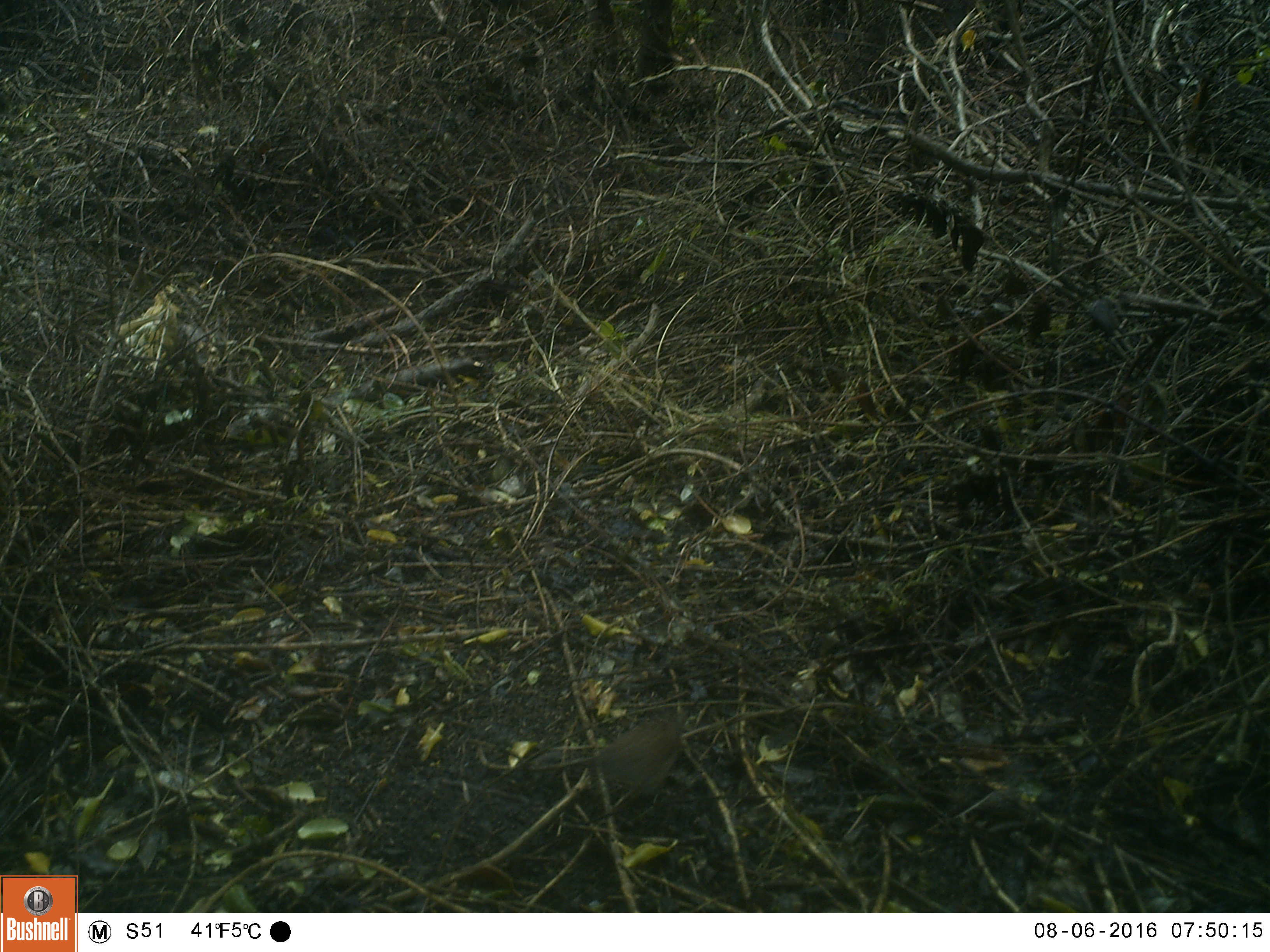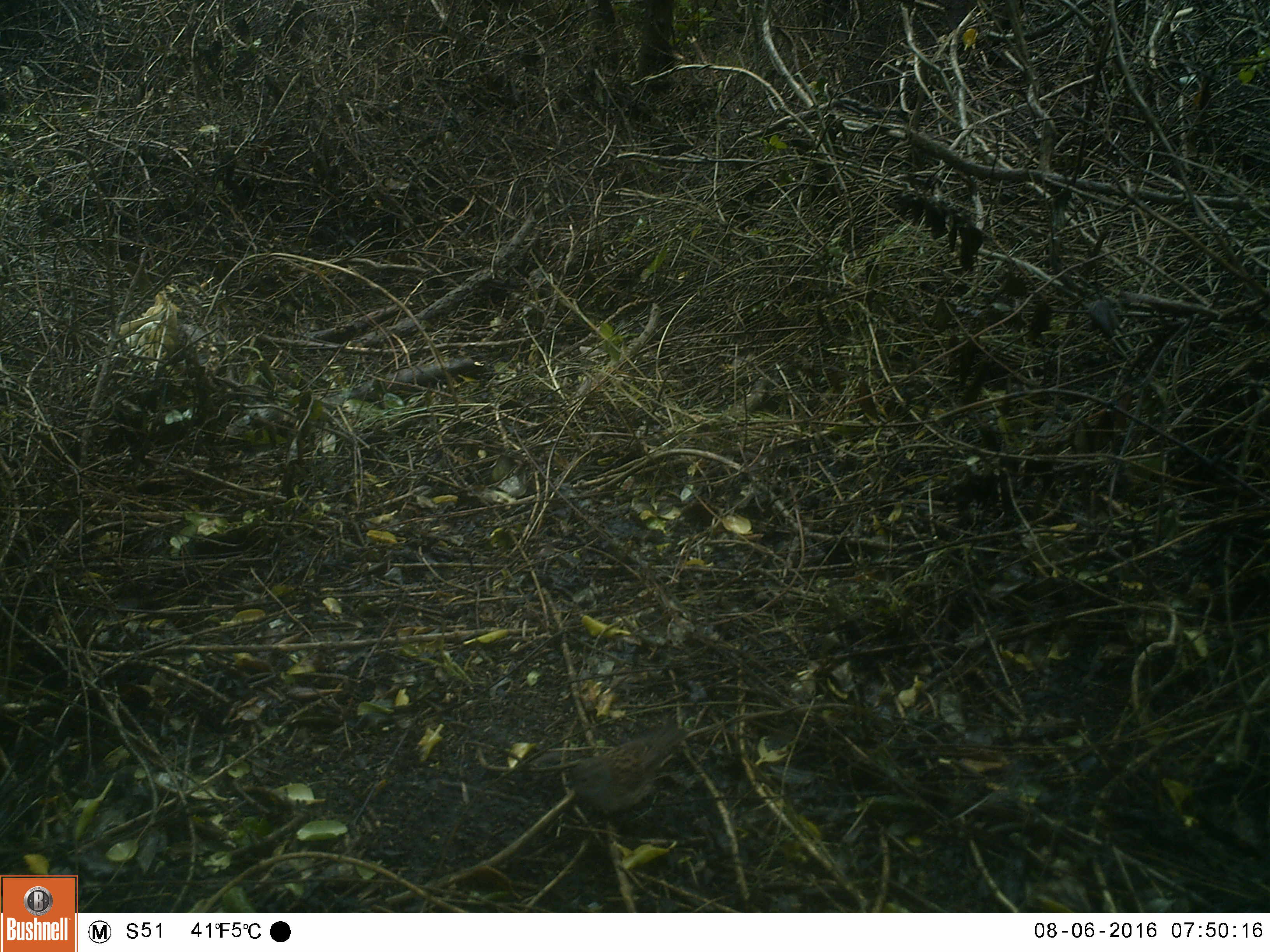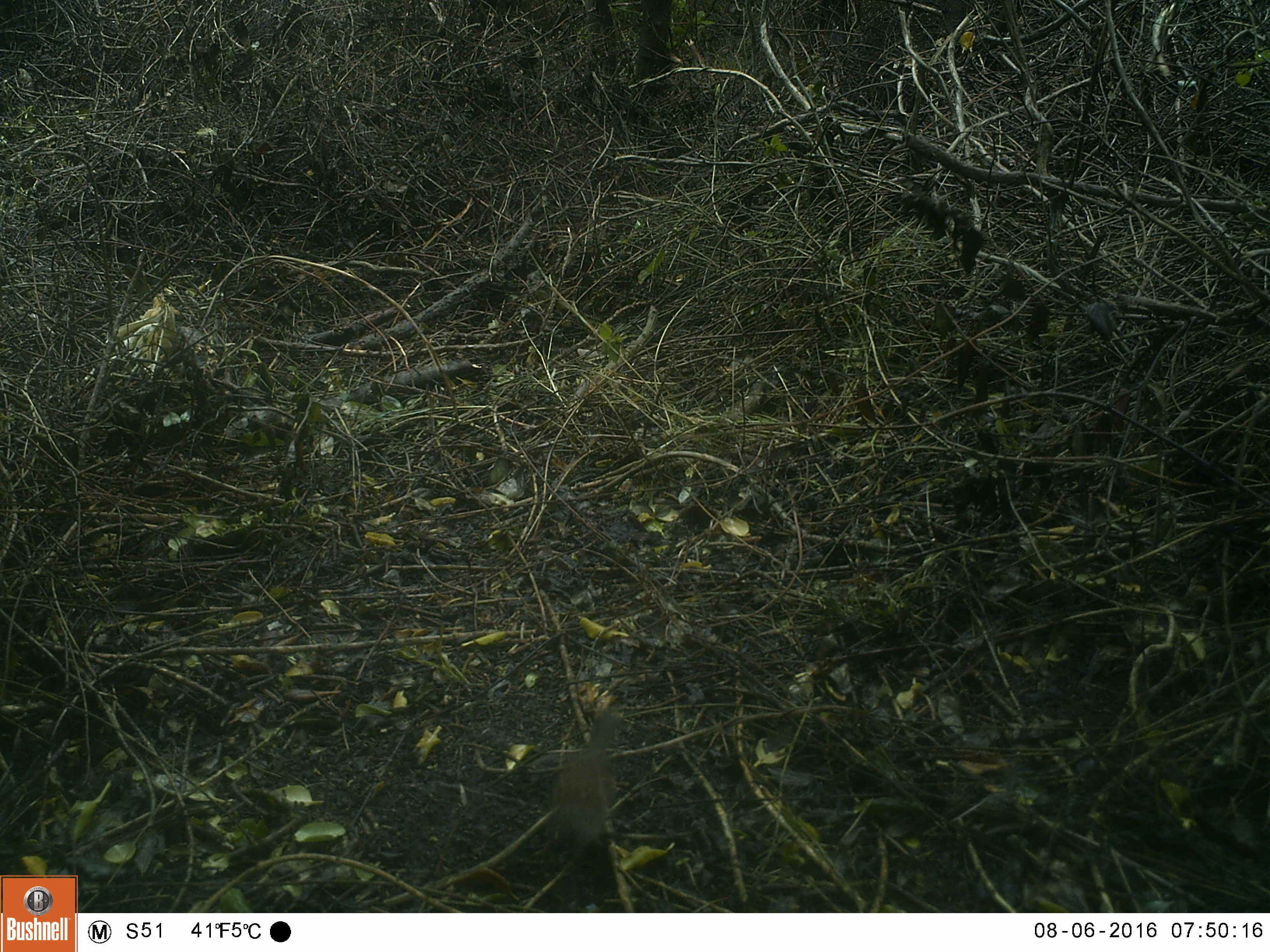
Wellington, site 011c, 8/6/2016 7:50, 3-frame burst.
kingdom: Animalia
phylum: Chordata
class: Aves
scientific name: Aves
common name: bird